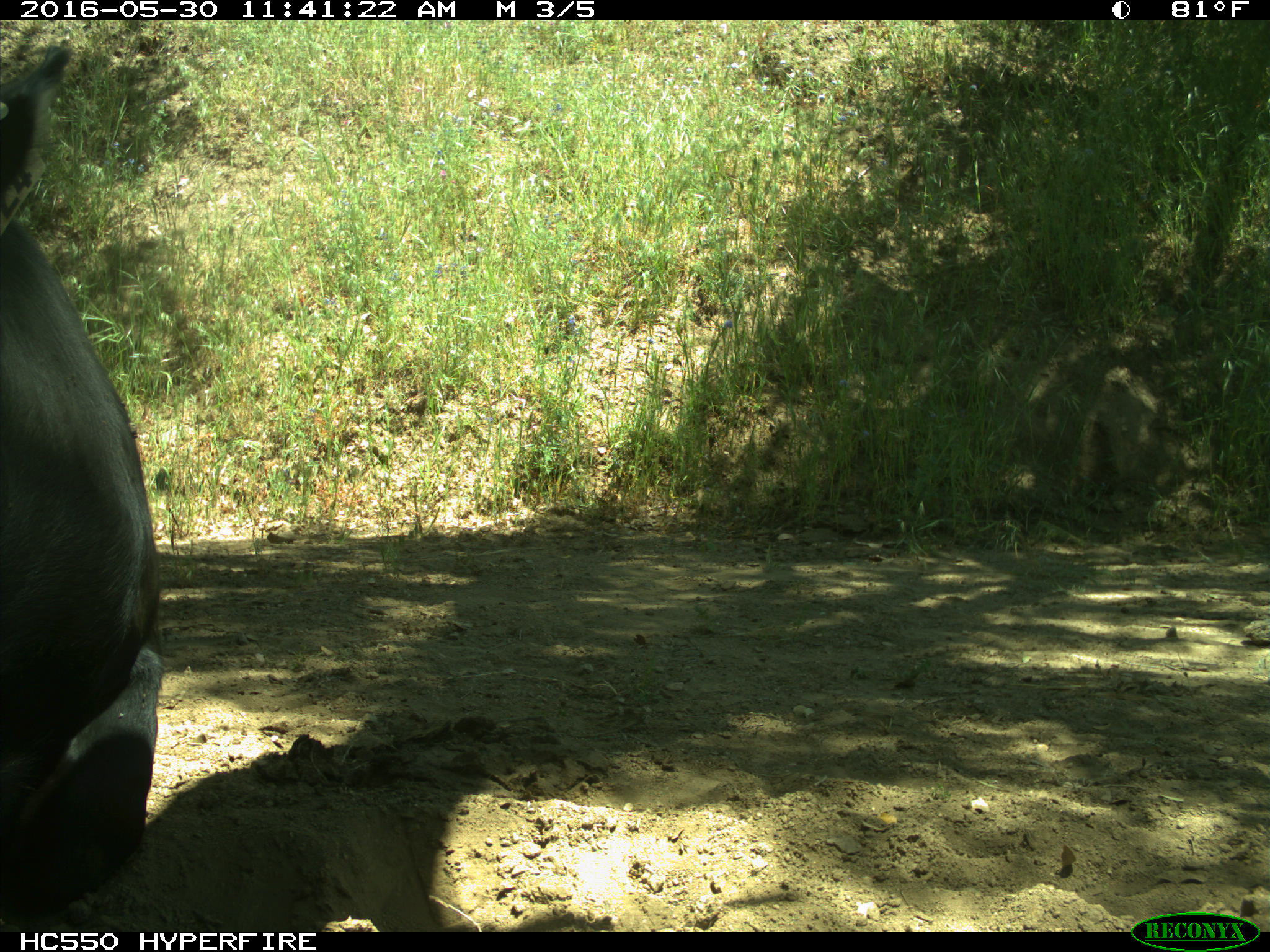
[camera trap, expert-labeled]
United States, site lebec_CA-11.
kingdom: Animalia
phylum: Chordata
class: Mammalia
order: Artiodactyla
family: Bovidae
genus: Bos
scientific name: Bos taurus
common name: domestic cow